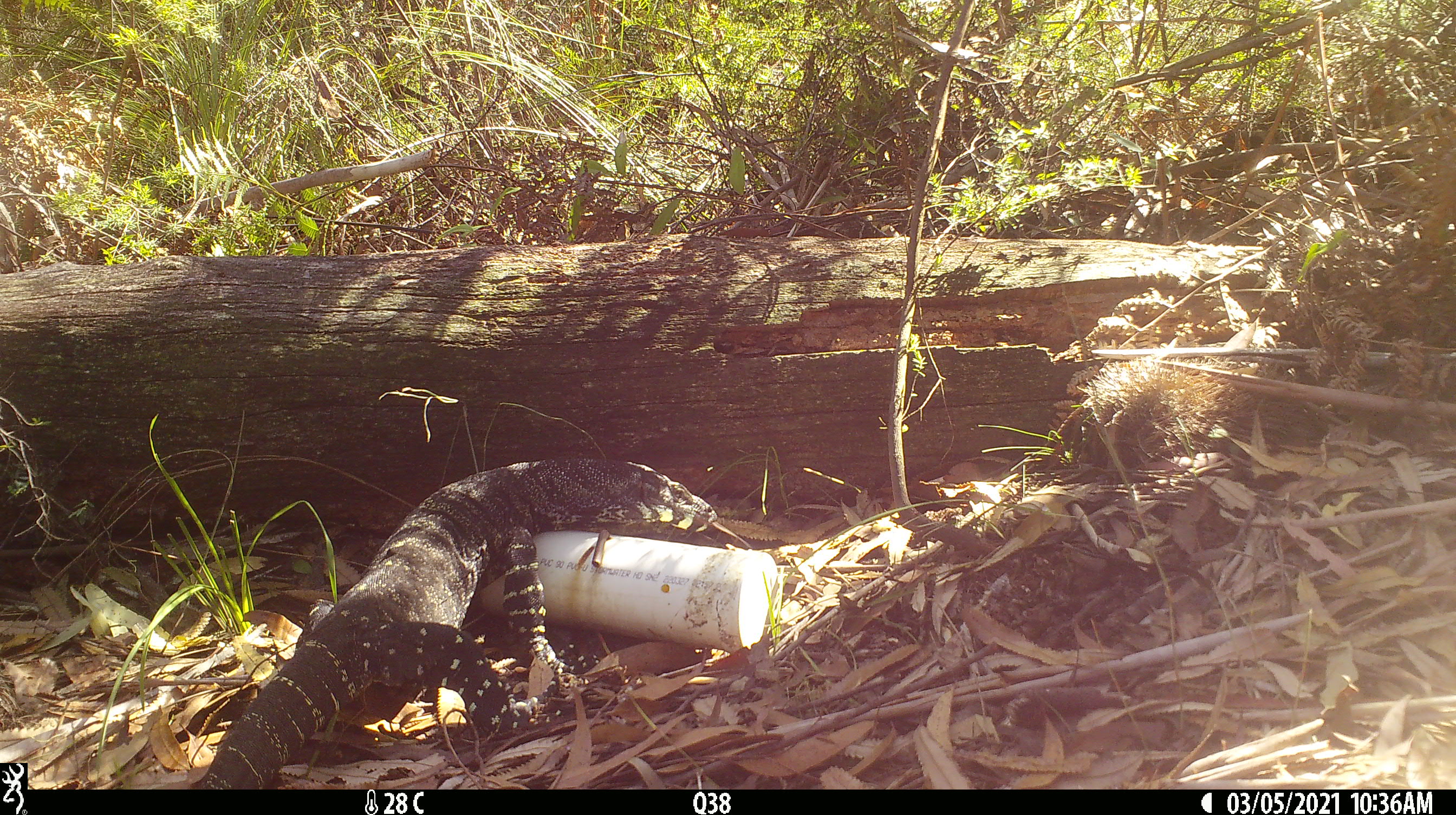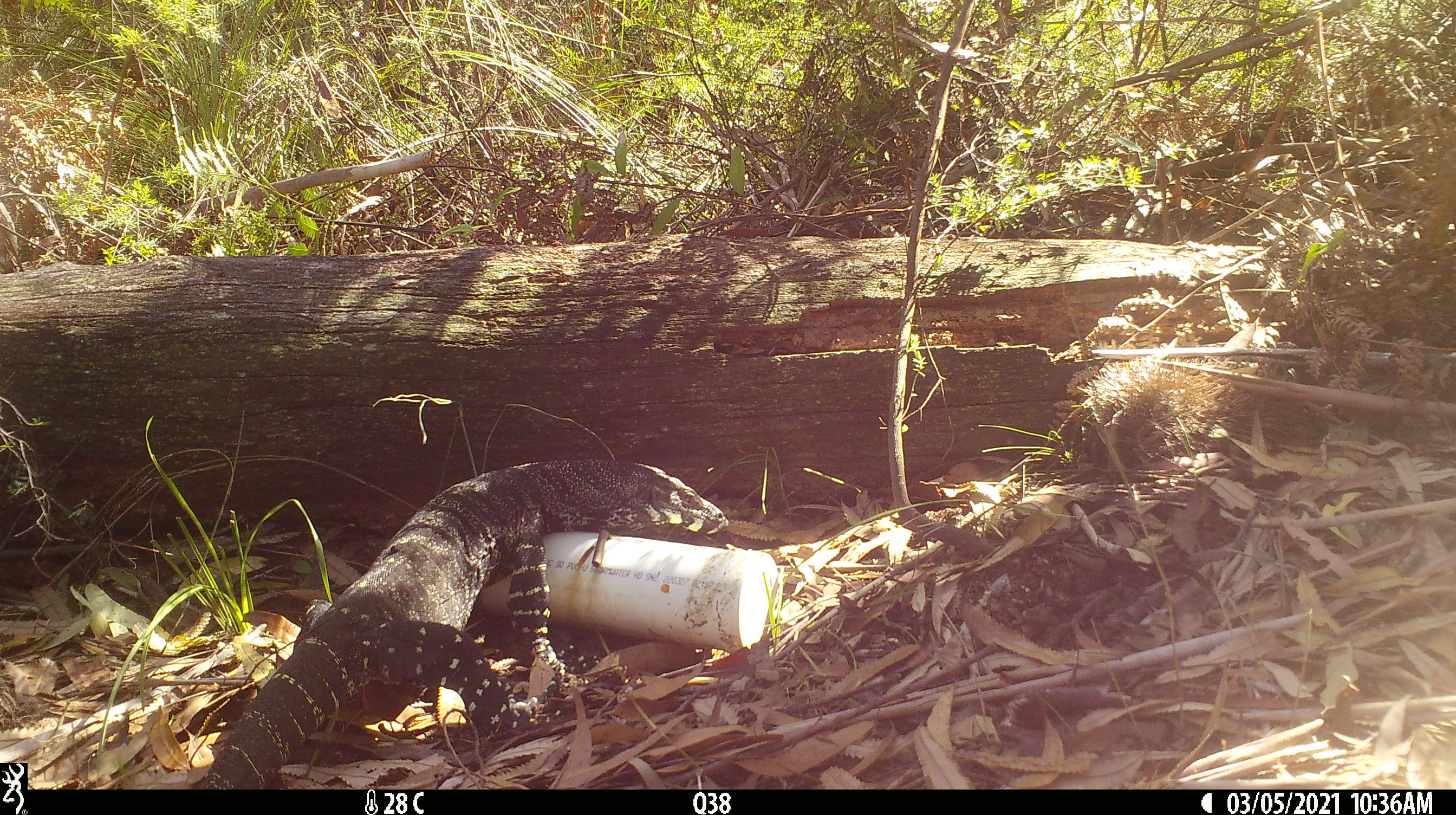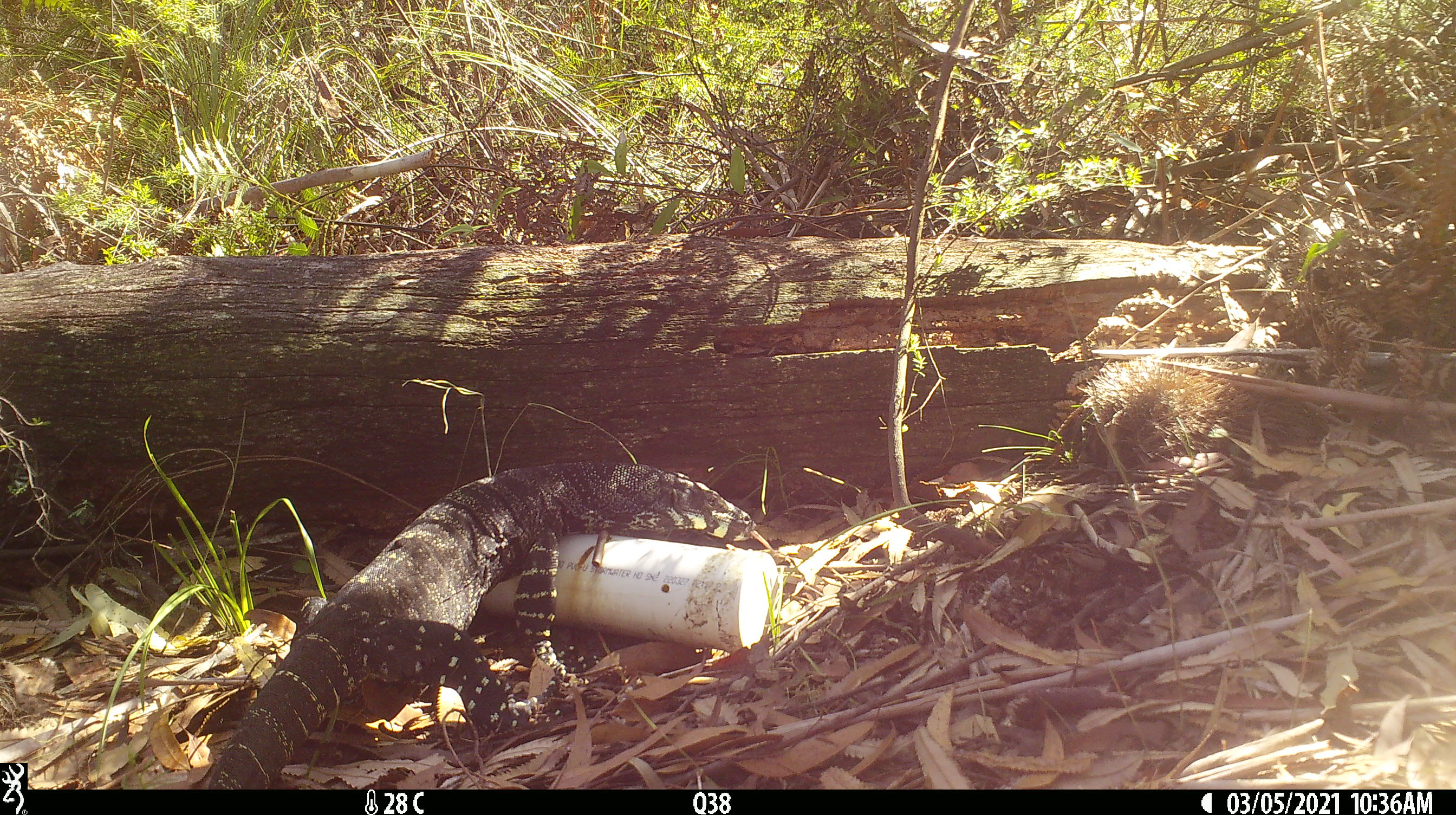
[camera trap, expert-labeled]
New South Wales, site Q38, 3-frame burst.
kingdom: Animalia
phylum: Chordata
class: Reptilia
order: Squamata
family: Varanidae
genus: Varanus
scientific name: Varanus varius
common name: lace monitor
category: goanna